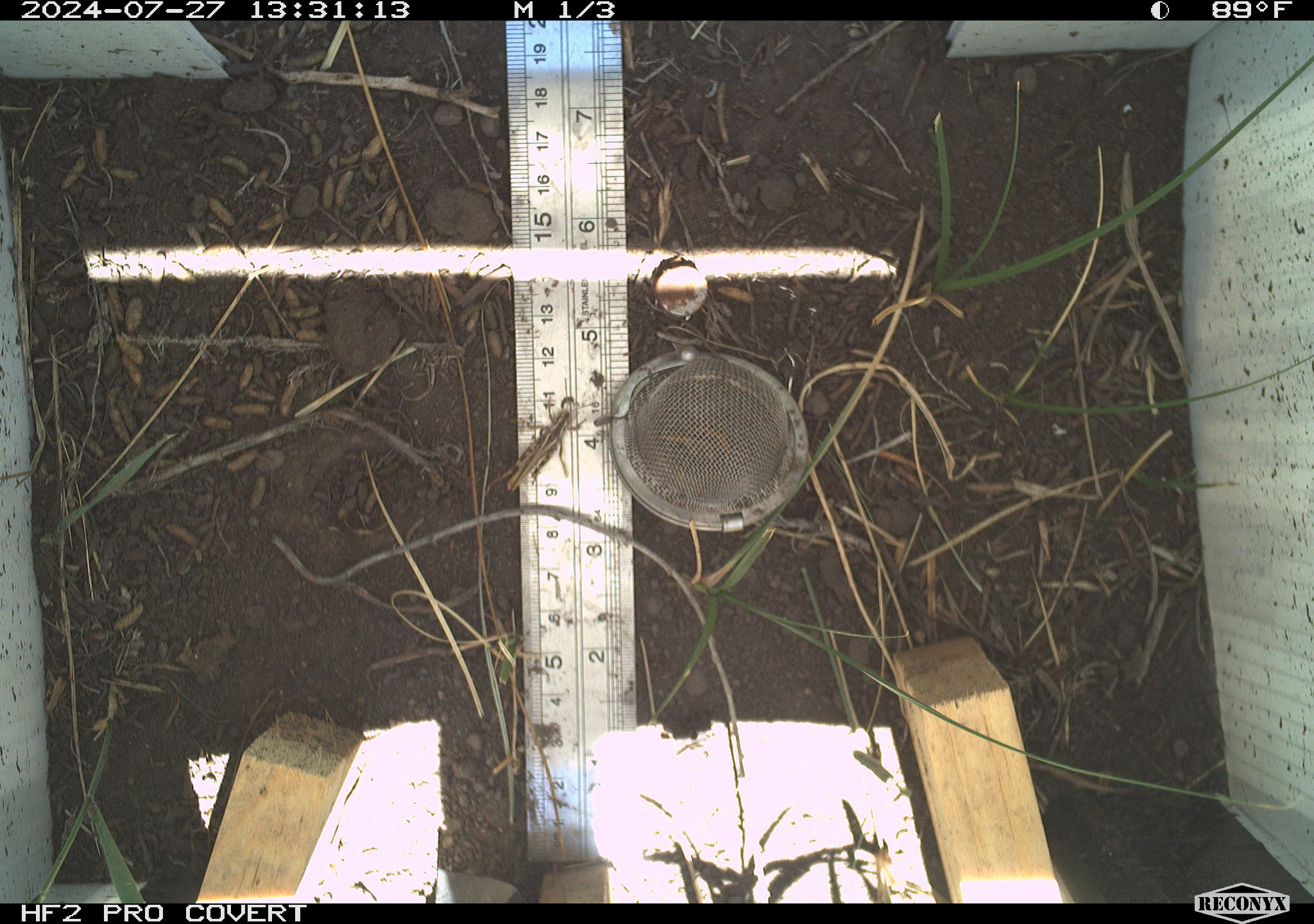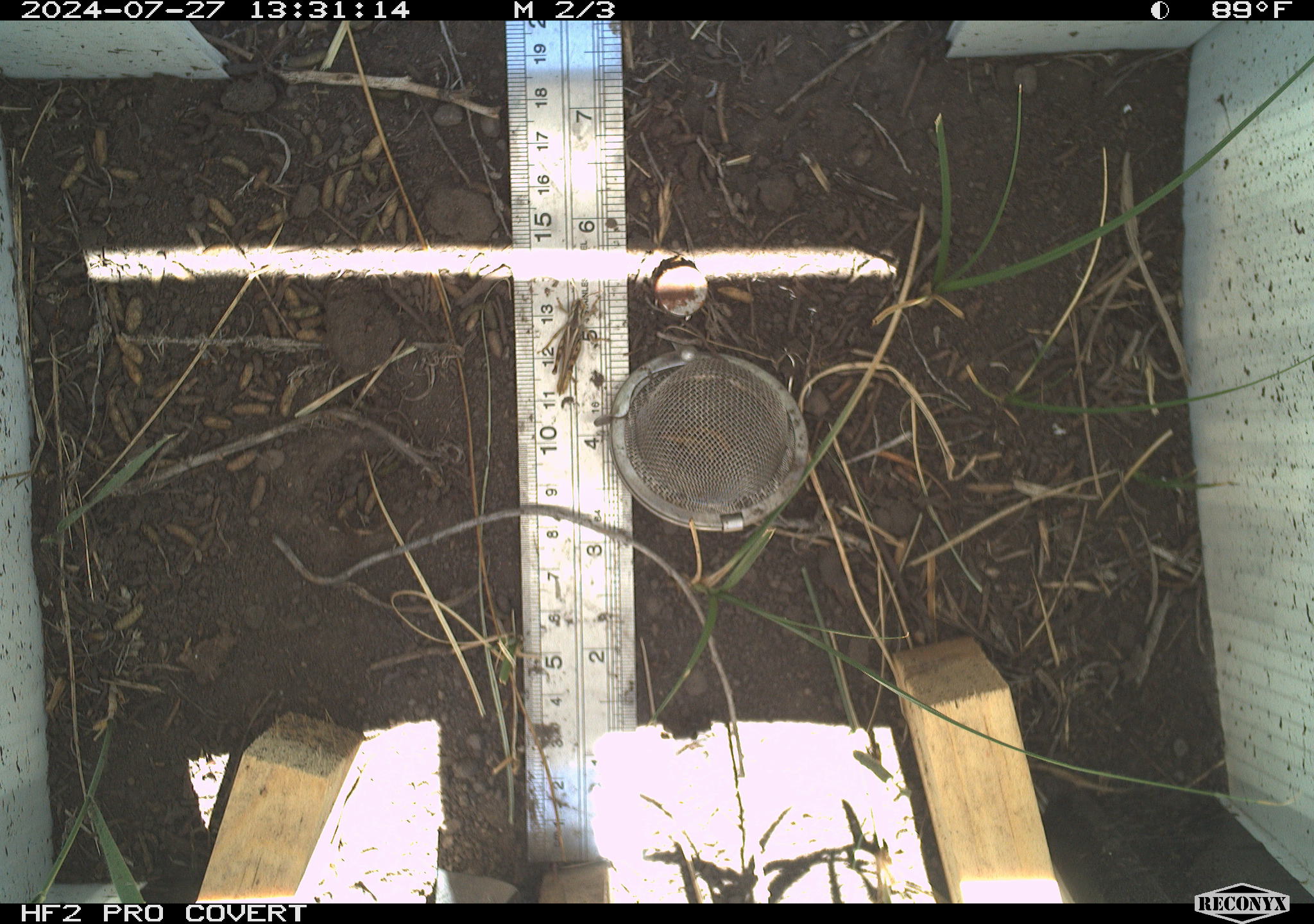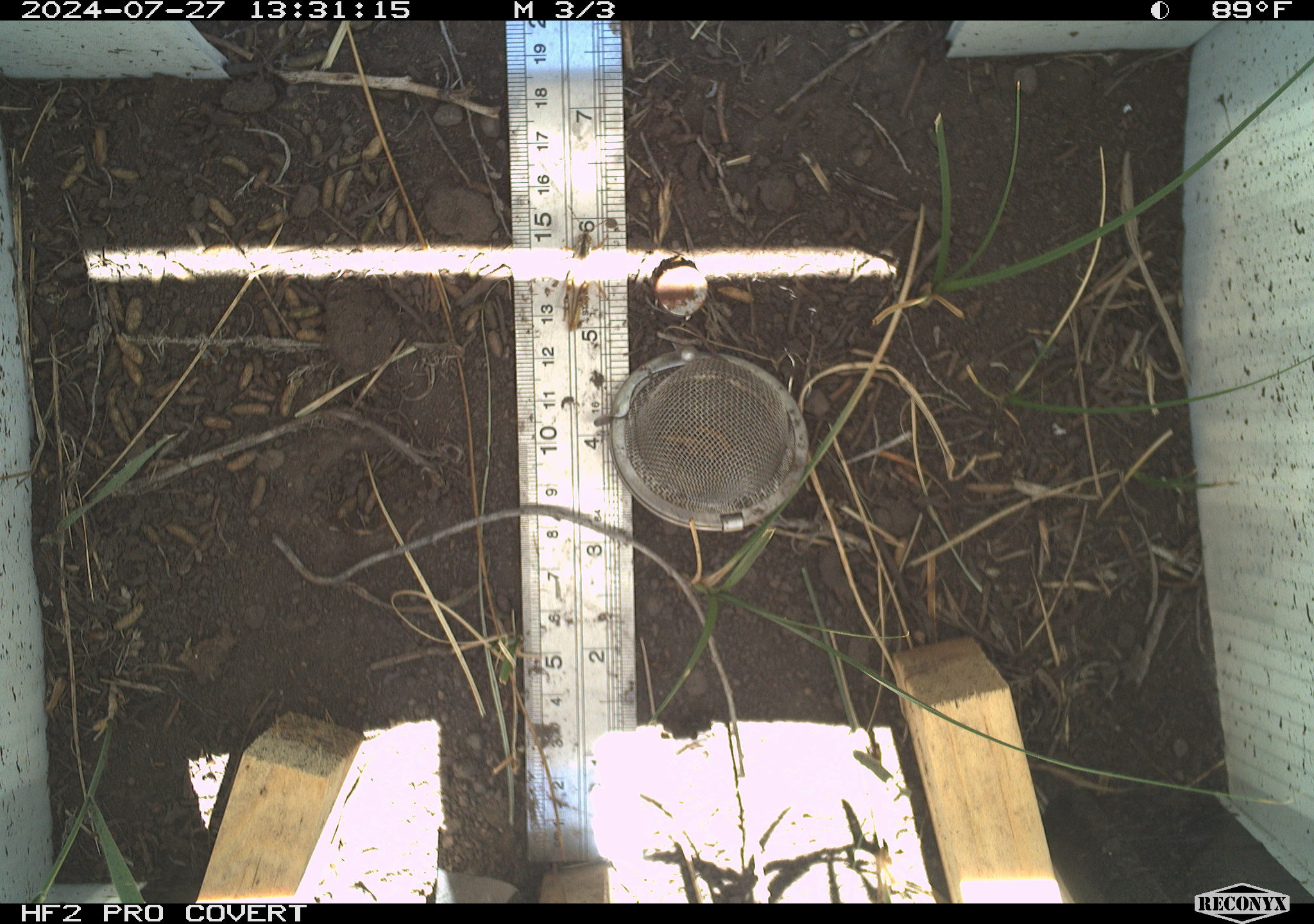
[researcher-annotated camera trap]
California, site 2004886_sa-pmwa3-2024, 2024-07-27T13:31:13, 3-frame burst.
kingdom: Animalia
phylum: Arthropoda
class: Insecta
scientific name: Insecta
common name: insect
Insect (Insecta).